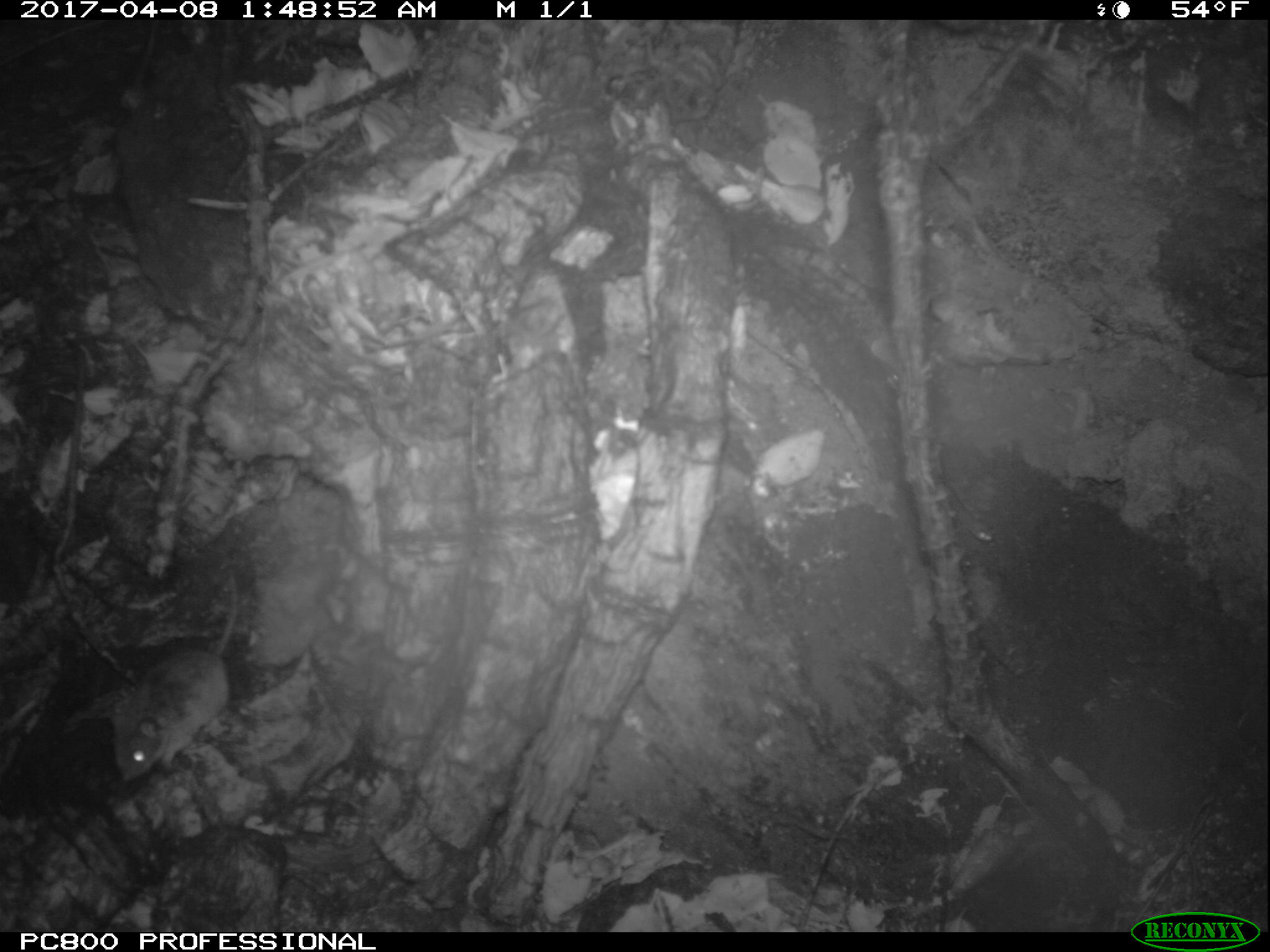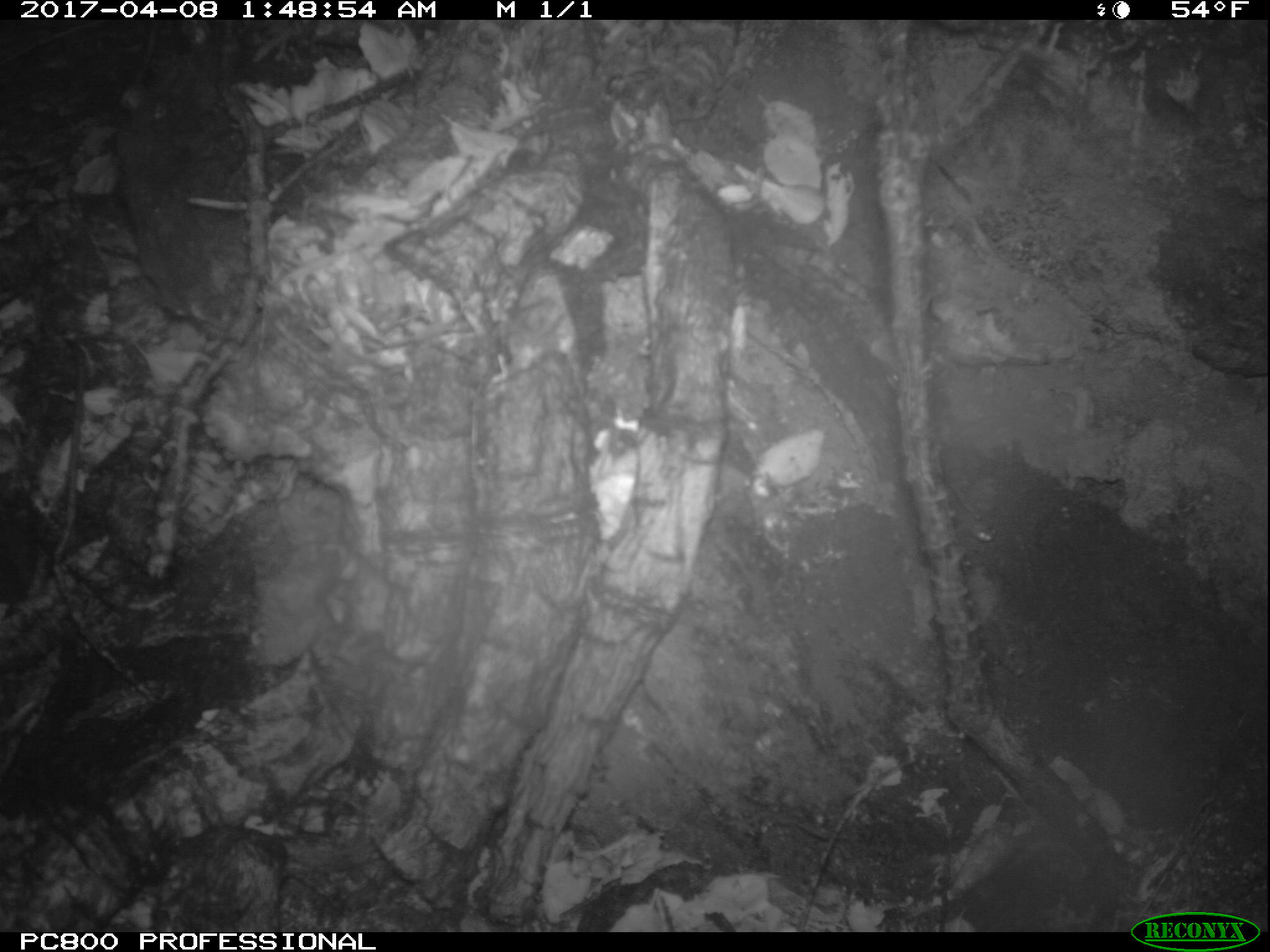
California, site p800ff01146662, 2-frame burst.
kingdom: Animalia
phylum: Chordata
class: Mammalia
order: Rodentia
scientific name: Rodentia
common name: rodent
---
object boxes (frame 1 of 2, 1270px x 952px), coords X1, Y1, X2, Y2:
rodent: 110, 568, 236, 780